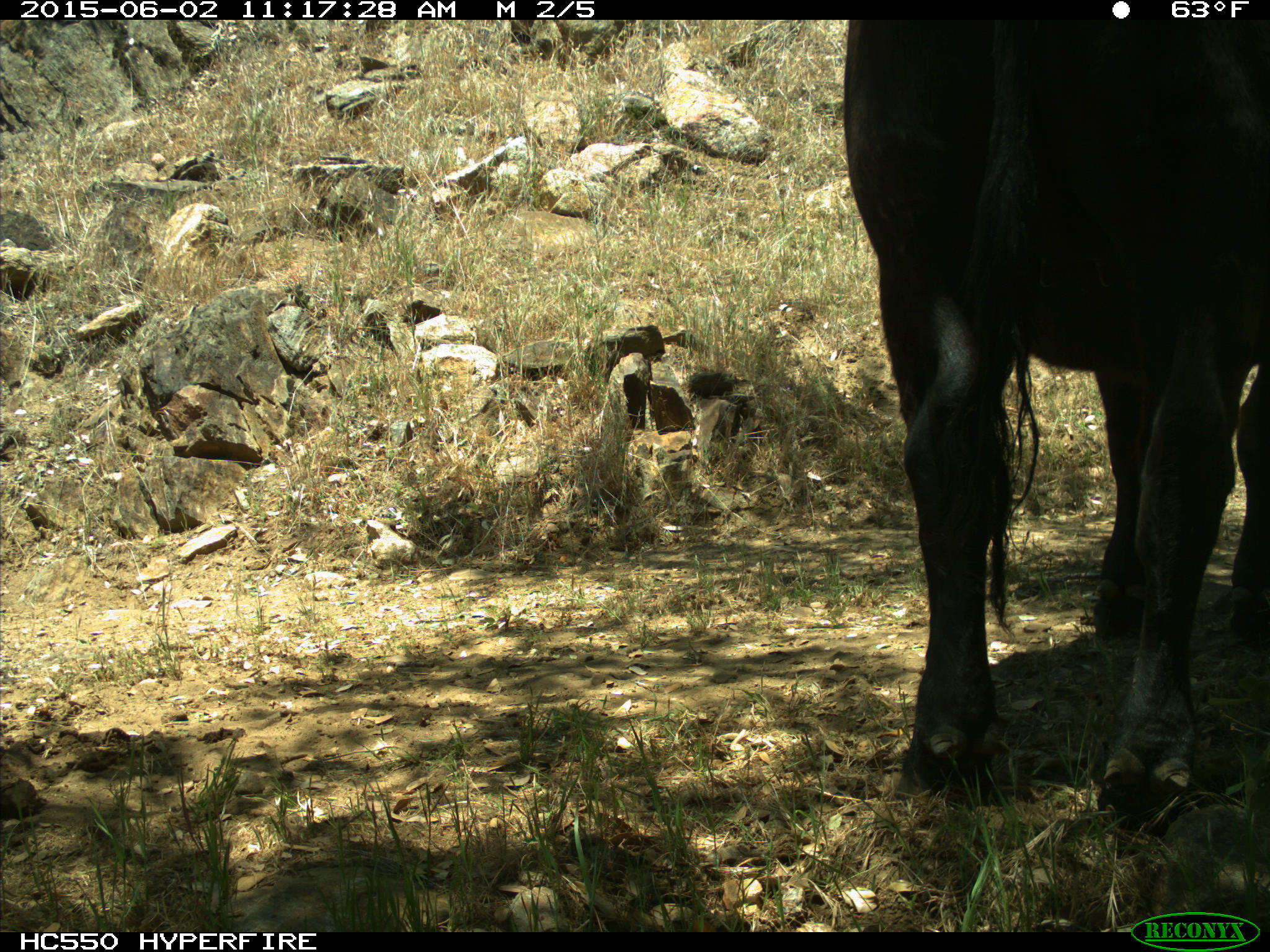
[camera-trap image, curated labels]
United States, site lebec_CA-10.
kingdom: Animalia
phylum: Chordata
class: Mammalia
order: Artiodactyla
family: Bovidae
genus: Bos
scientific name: Bos taurus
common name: domestic cow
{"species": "Bos taurus (domestic cow)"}